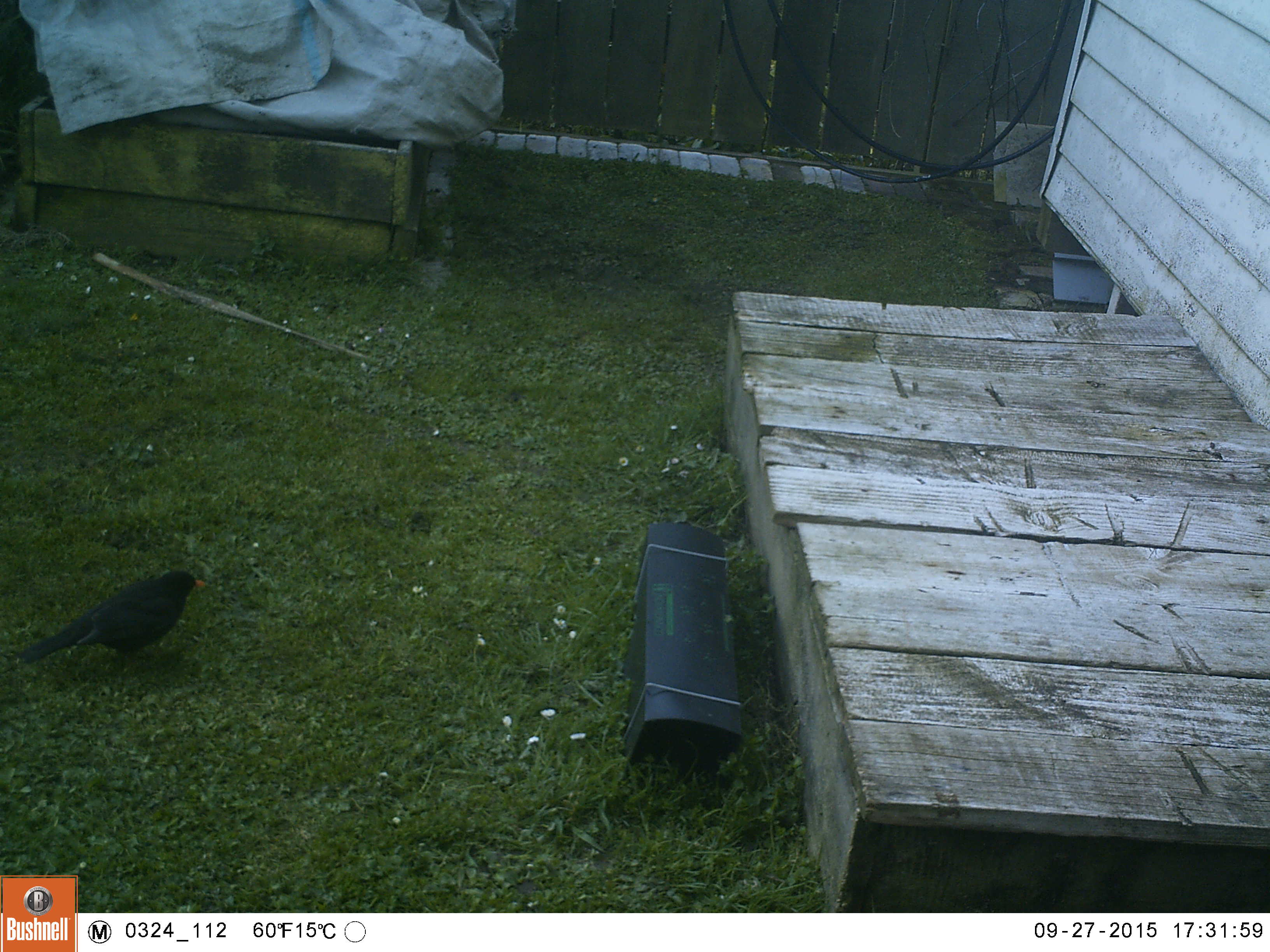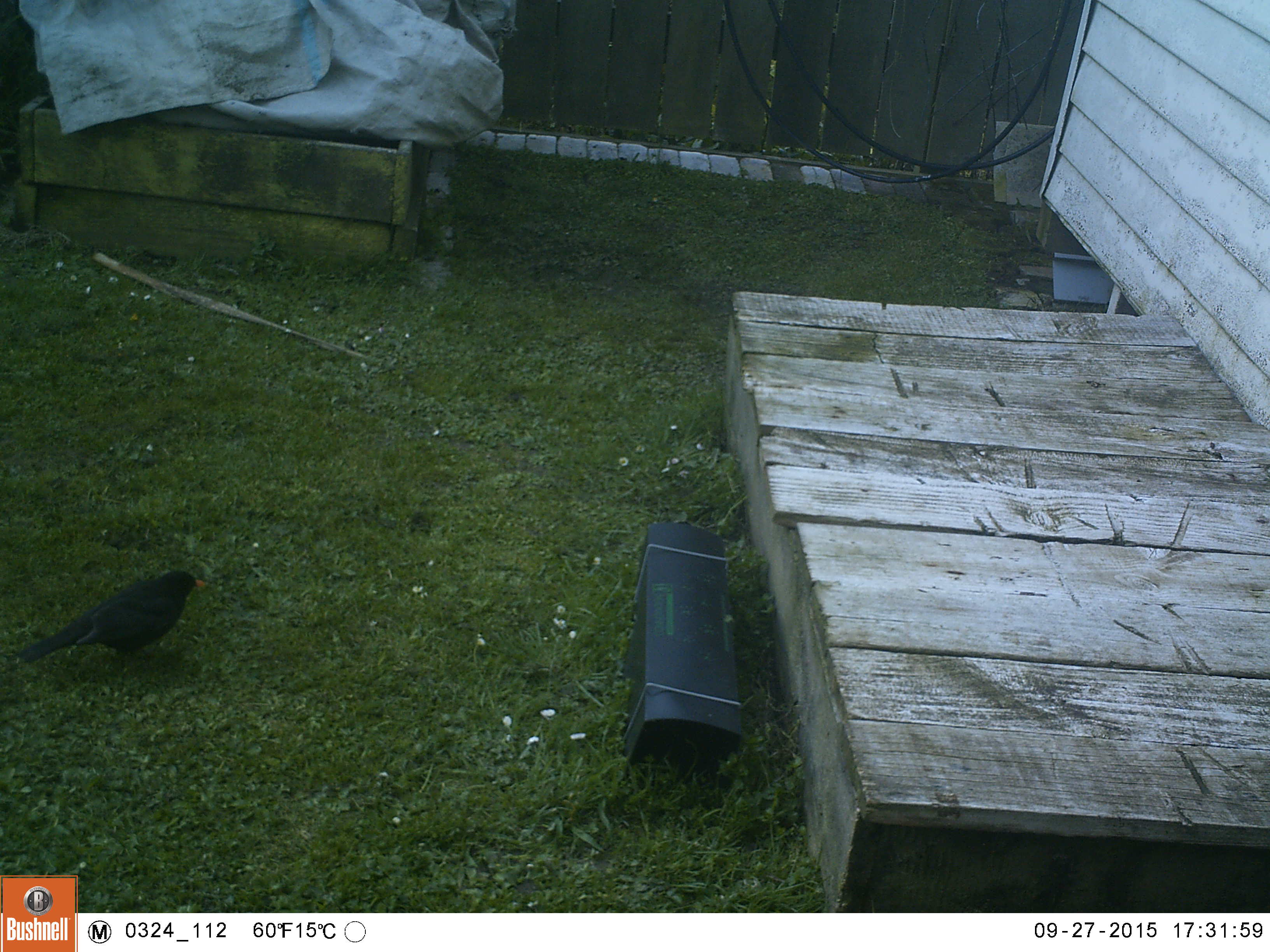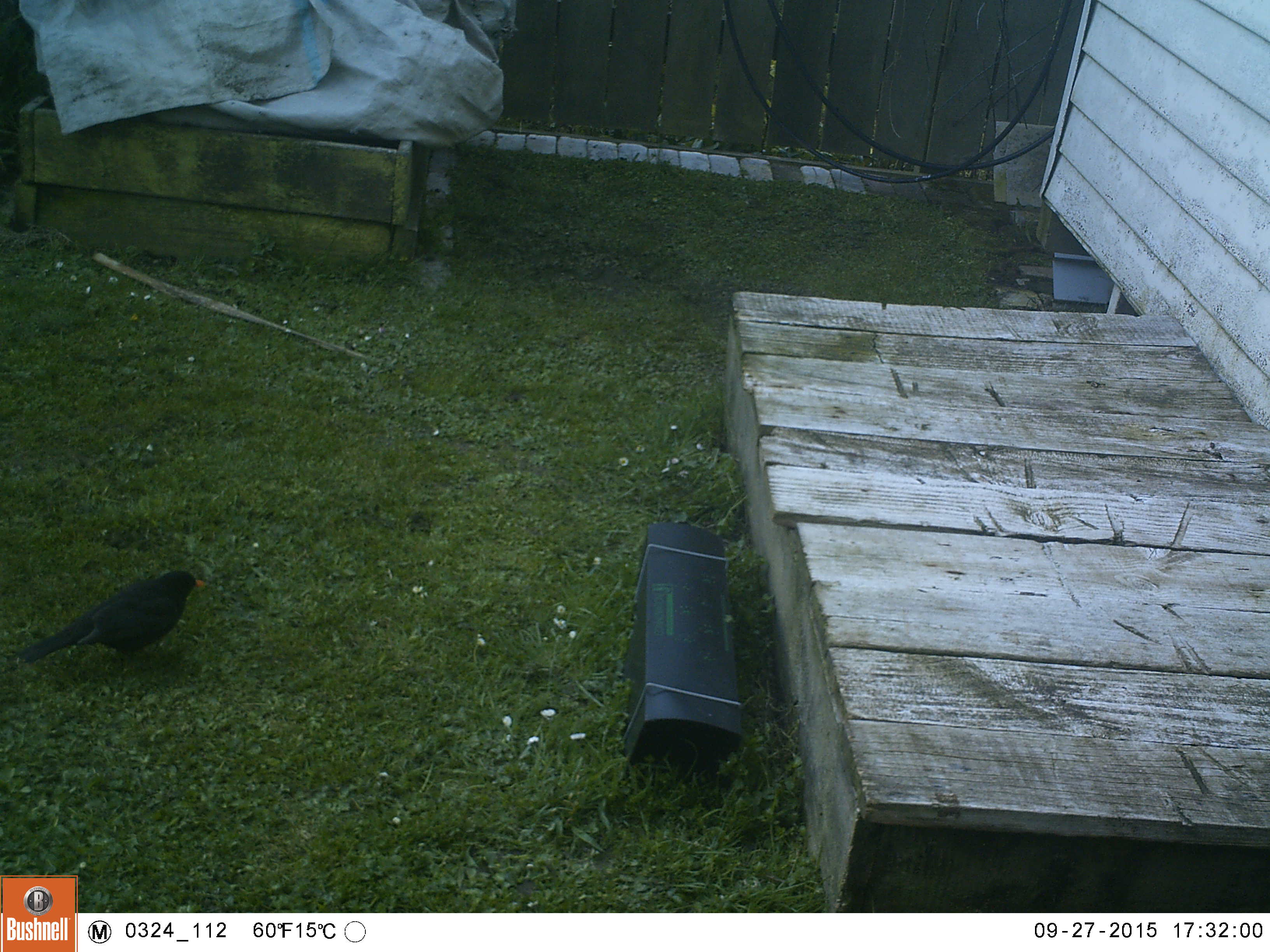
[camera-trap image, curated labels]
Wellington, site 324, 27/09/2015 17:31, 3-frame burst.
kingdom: Animalia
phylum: Chordata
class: Aves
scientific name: Aves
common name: bird